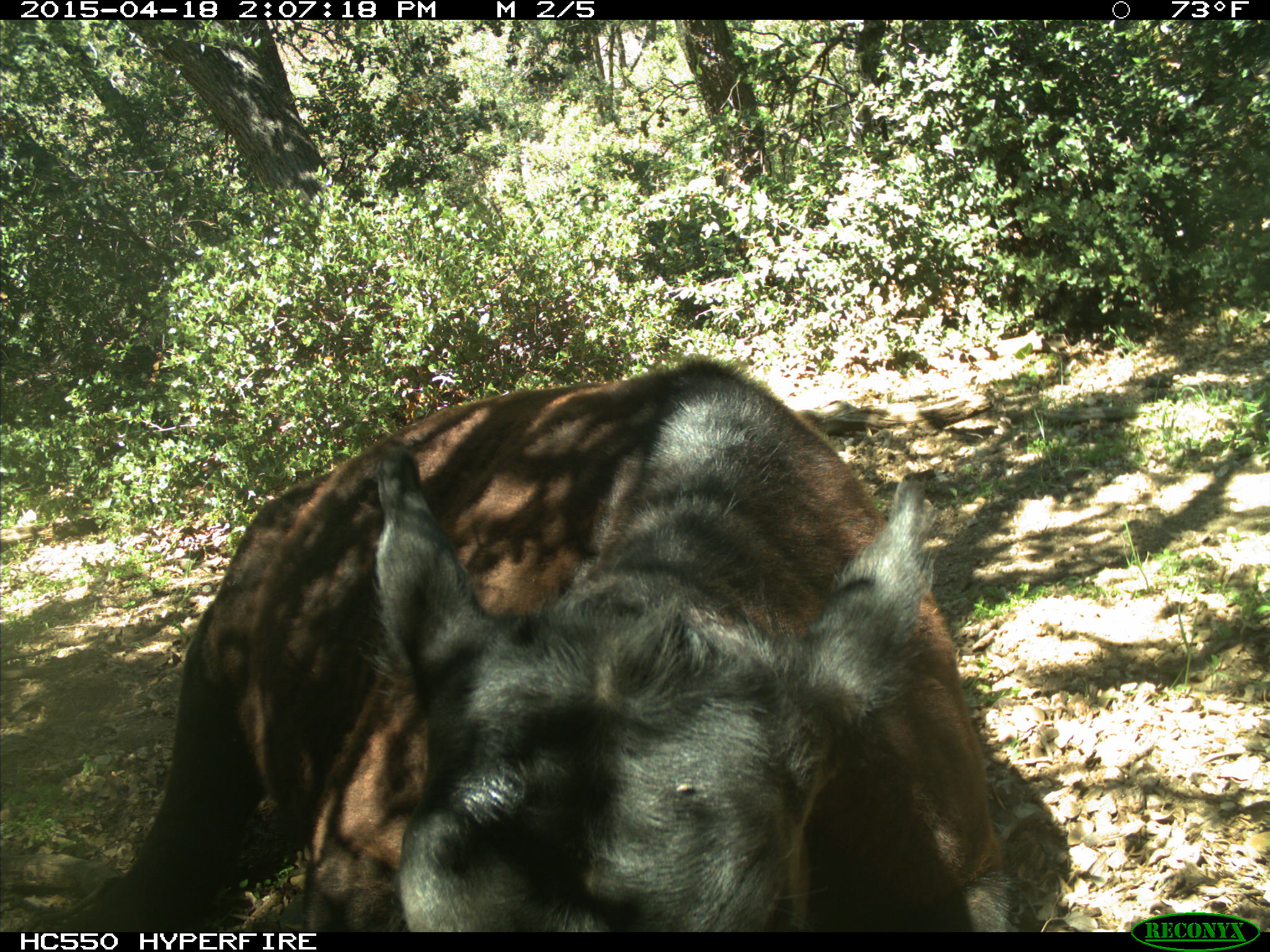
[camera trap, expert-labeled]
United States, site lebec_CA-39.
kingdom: Animalia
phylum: Chordata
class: Mammalia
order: Artiodactyla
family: Bovidae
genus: Bos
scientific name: Bos taurus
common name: domestic cow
Bos taurus (domestic cow).